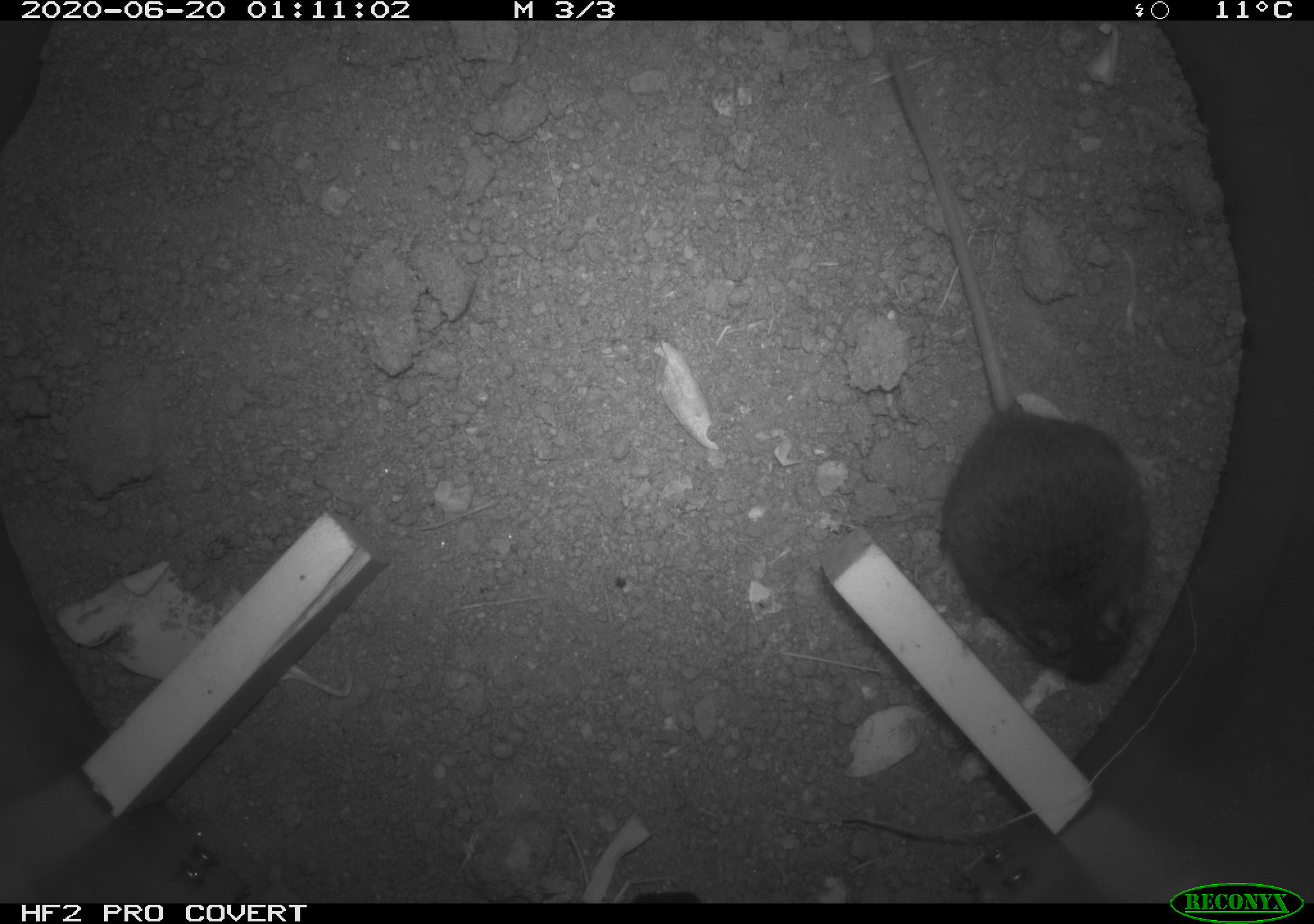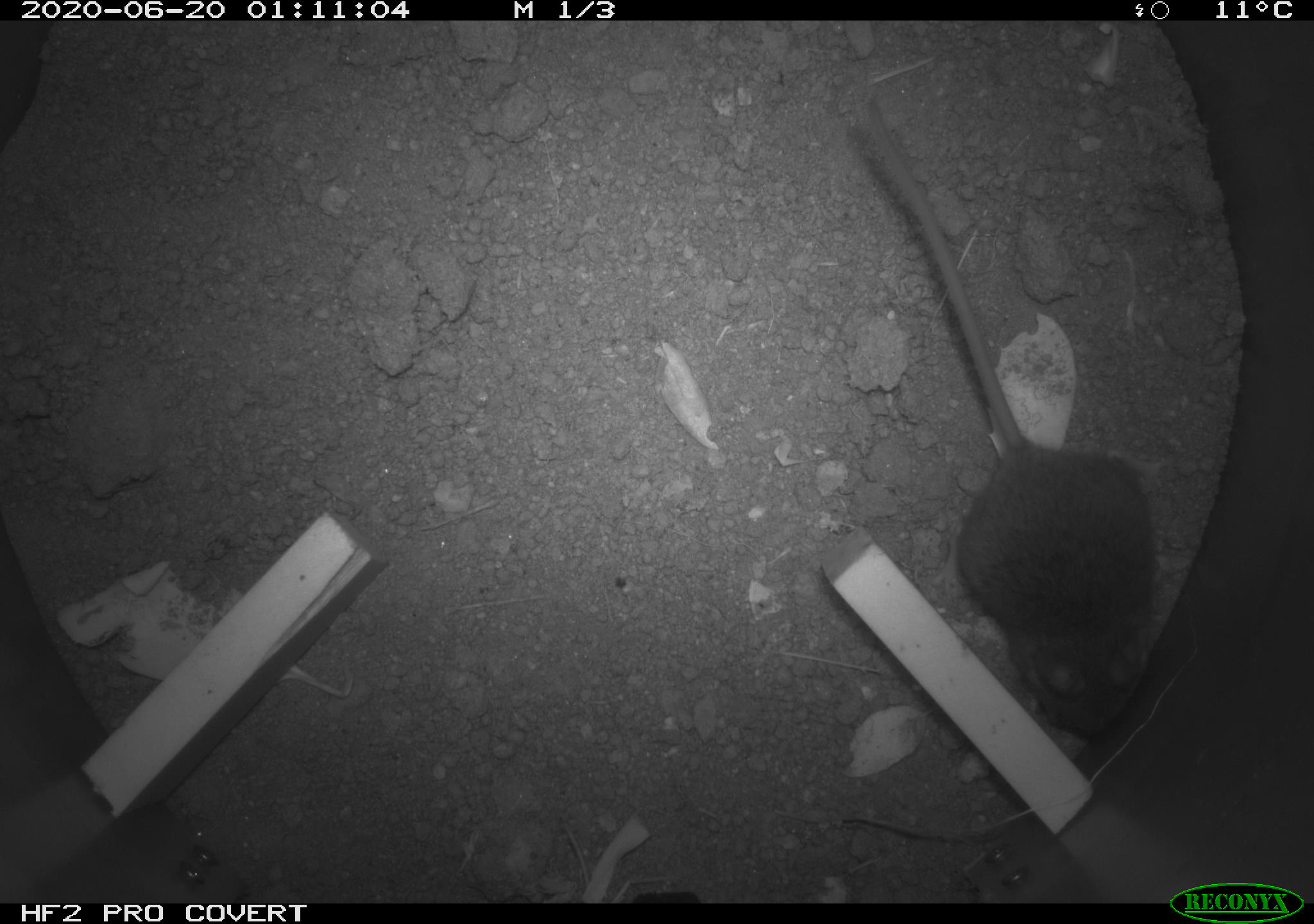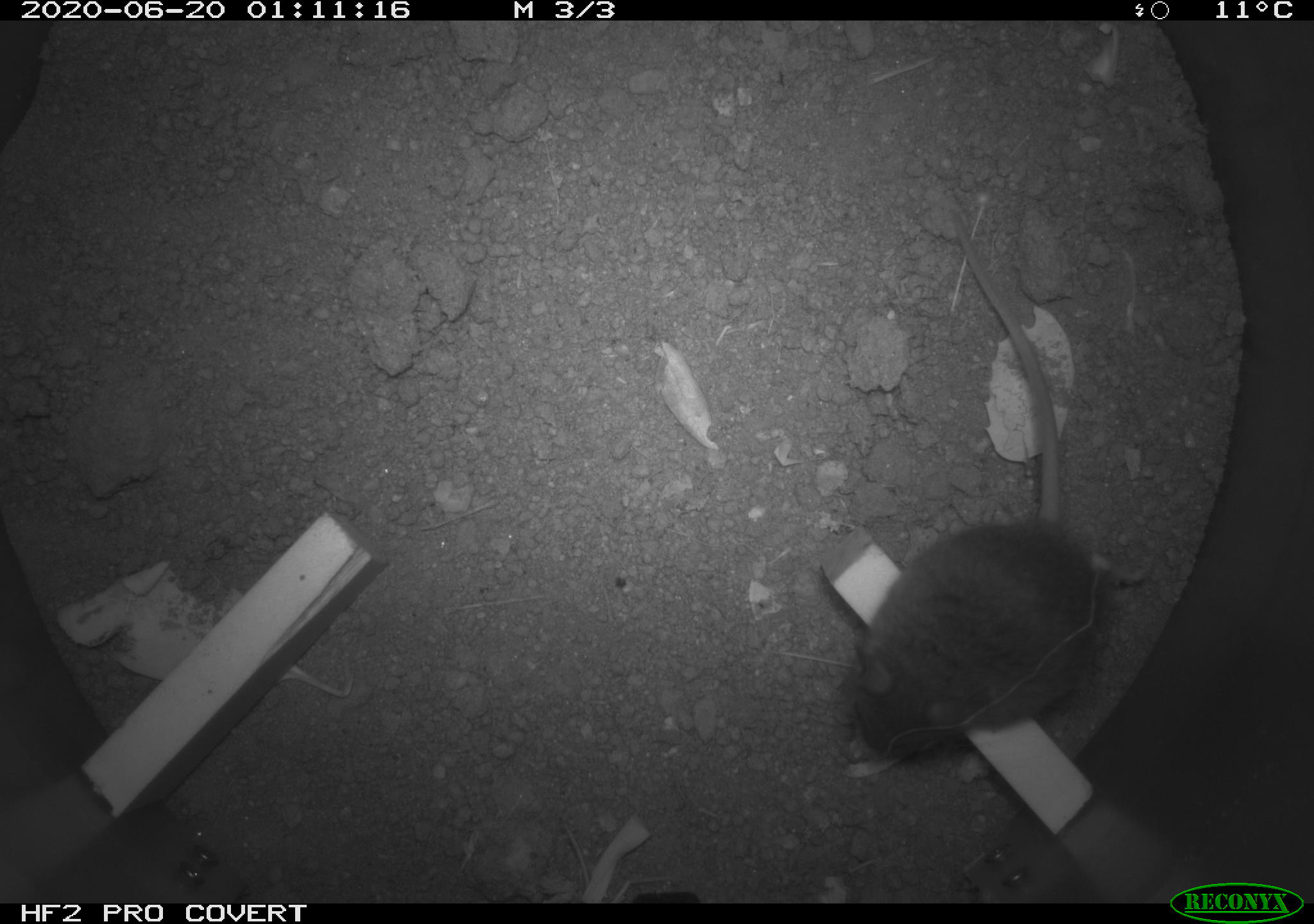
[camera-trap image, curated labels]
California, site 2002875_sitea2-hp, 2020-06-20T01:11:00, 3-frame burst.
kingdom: Animalia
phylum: Chordata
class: Mammalia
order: Rodentia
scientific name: Rodentia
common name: mouse species